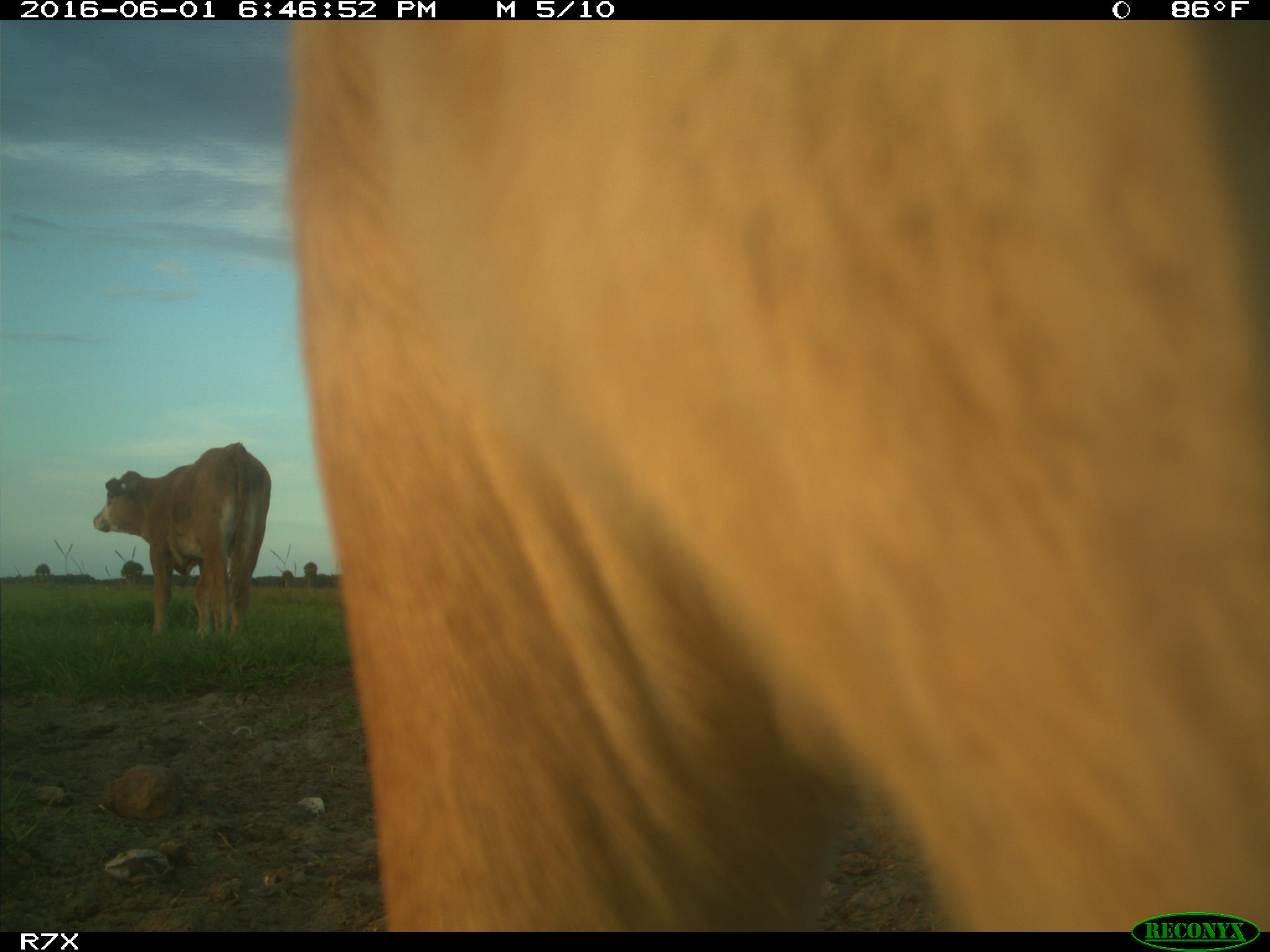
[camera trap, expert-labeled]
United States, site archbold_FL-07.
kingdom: Animalia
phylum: Chordata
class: Mammalia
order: Artiodactyla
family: Bovidae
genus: Bos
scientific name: Bos taurus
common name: domestic cow